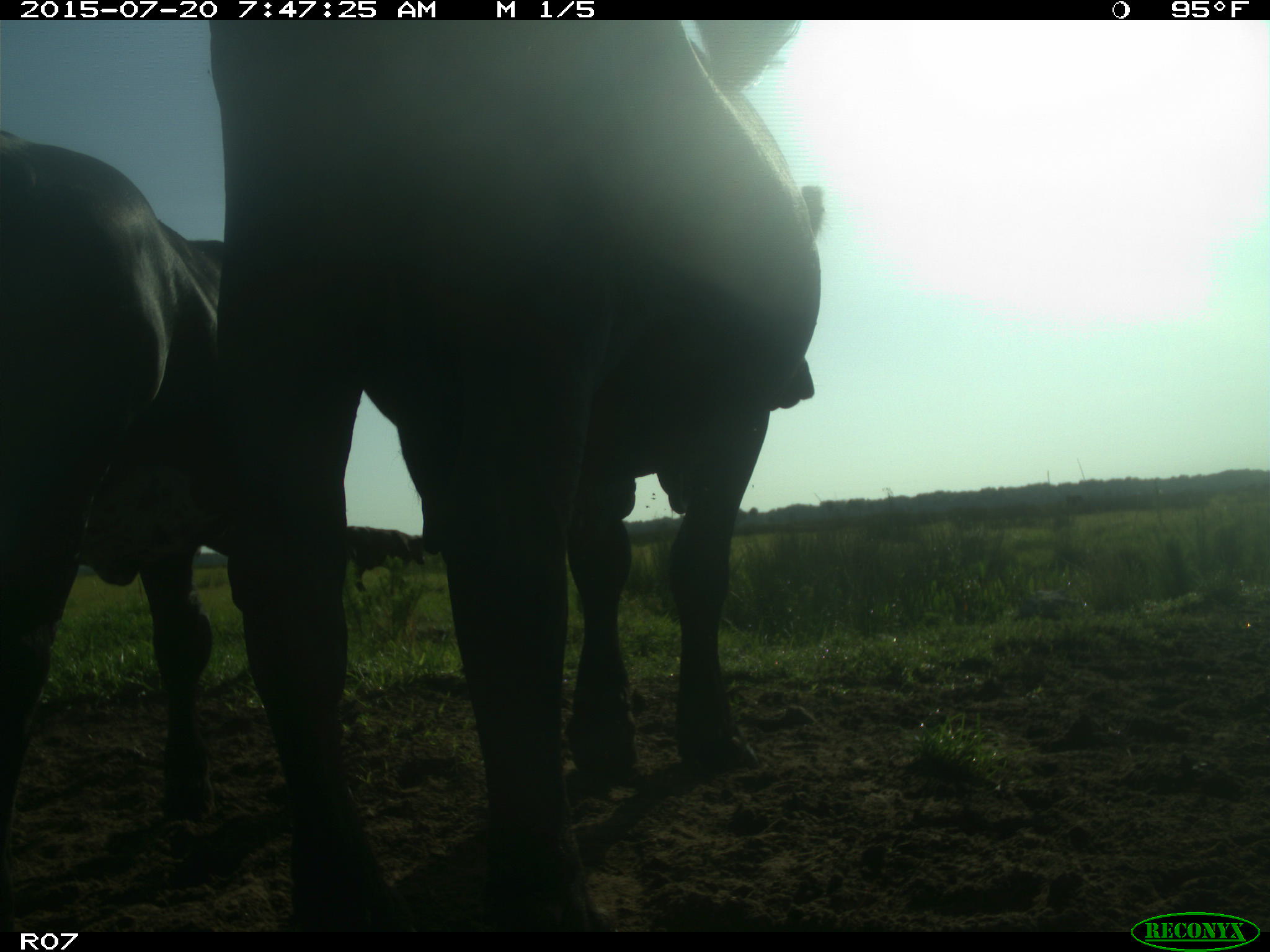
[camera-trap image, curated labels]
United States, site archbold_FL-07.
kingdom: Animalia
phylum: Chordata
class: Mammalia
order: Artiodactyla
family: Bovidae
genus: Bos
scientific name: Bos taurus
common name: domestic cow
Bos taurus (domestic cow).